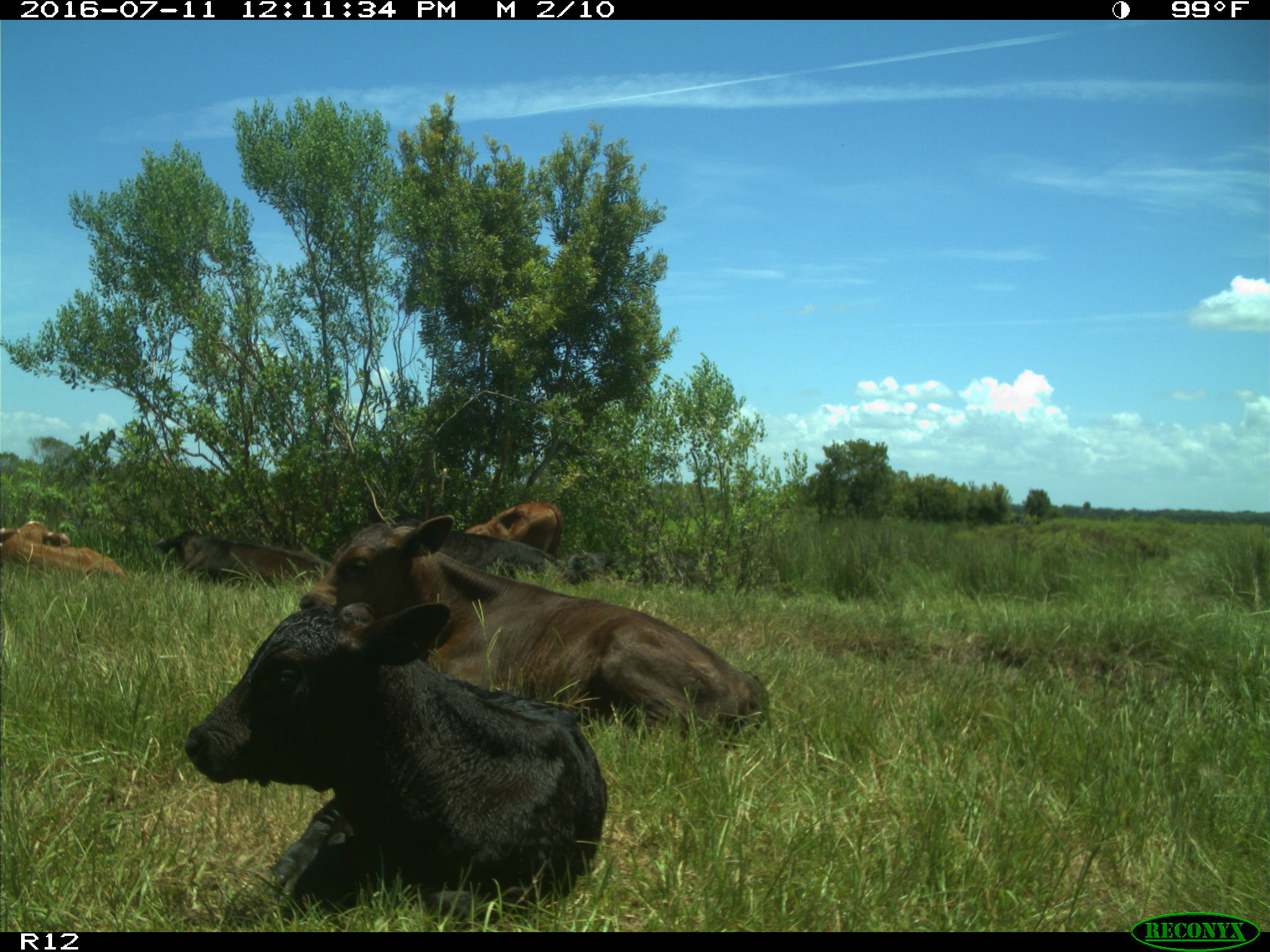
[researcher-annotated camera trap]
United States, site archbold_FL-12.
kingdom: Animalia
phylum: Chordata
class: Mammalia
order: Artiodactyla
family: Bovidae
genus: Bos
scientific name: Bos taurus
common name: domestic cow